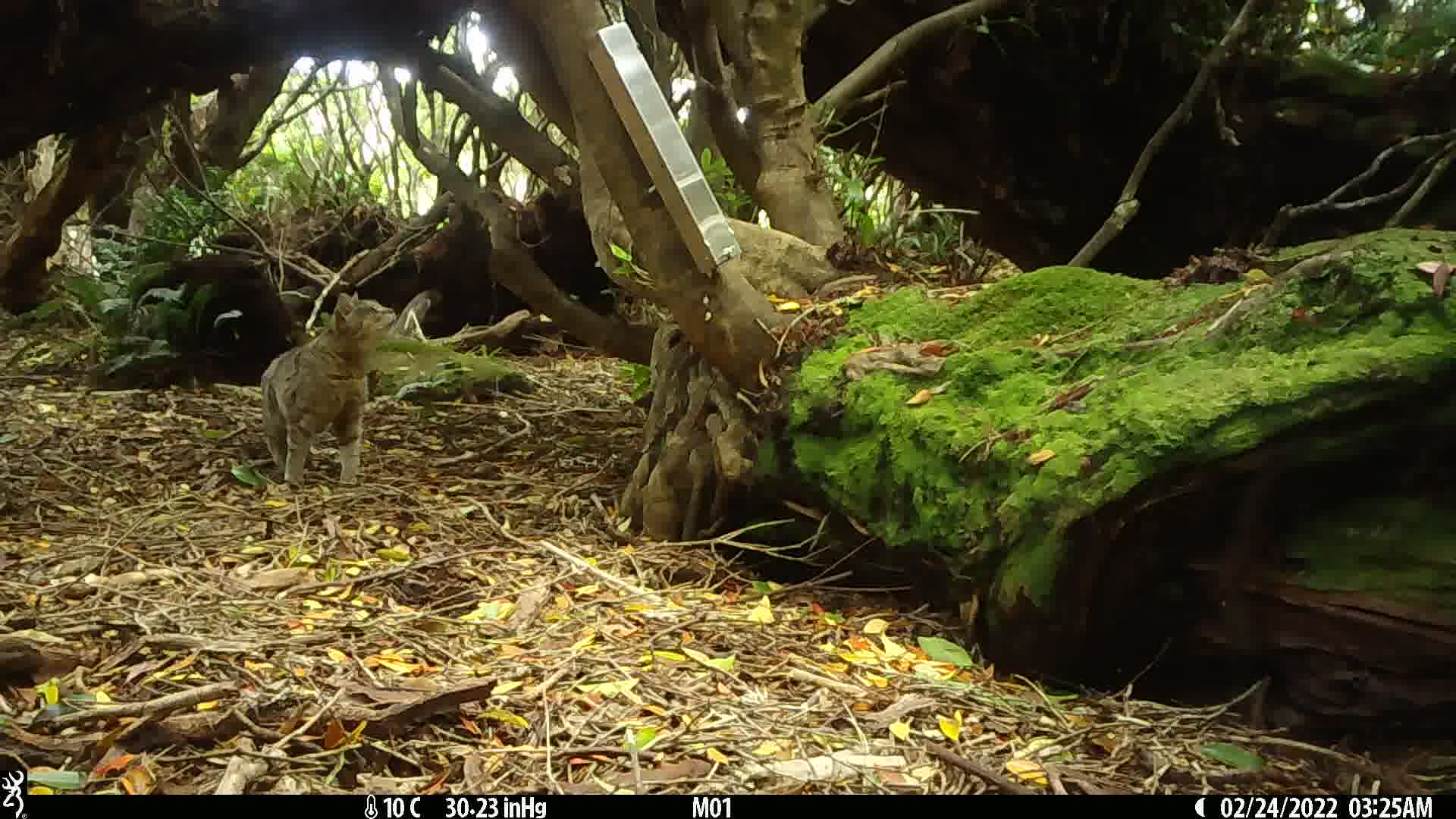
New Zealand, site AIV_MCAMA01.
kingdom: Animalia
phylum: Chordata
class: Mammalia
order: Carnivora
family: Felidae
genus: Felis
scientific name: Felis catus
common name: domestic cat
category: cat